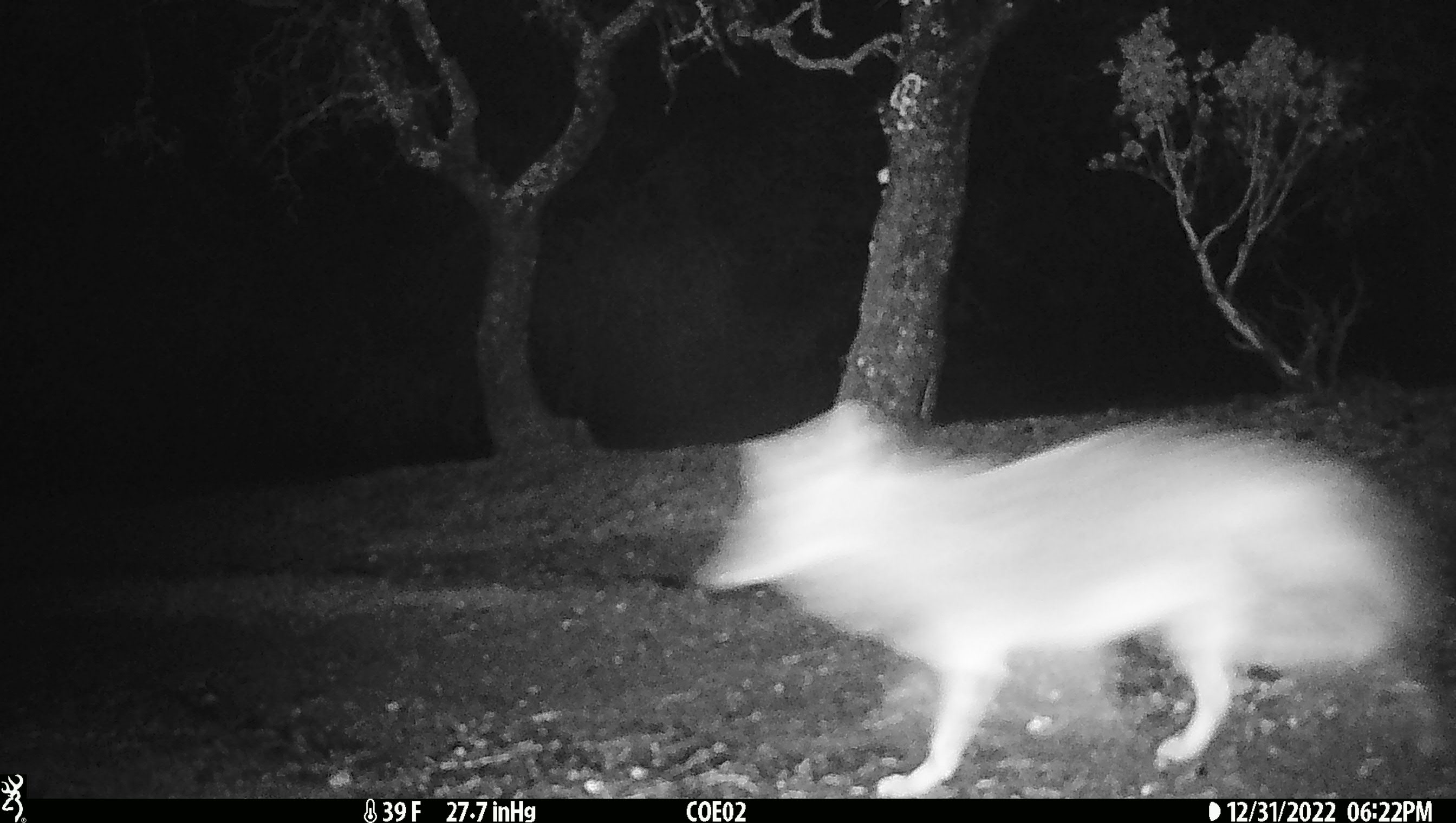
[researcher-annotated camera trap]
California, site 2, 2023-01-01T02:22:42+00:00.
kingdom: Animalia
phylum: Chordata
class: Mammalia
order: Carnivora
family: Canidae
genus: Canis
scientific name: Canis latrans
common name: coyote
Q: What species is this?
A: Coyote (Canis latrans).